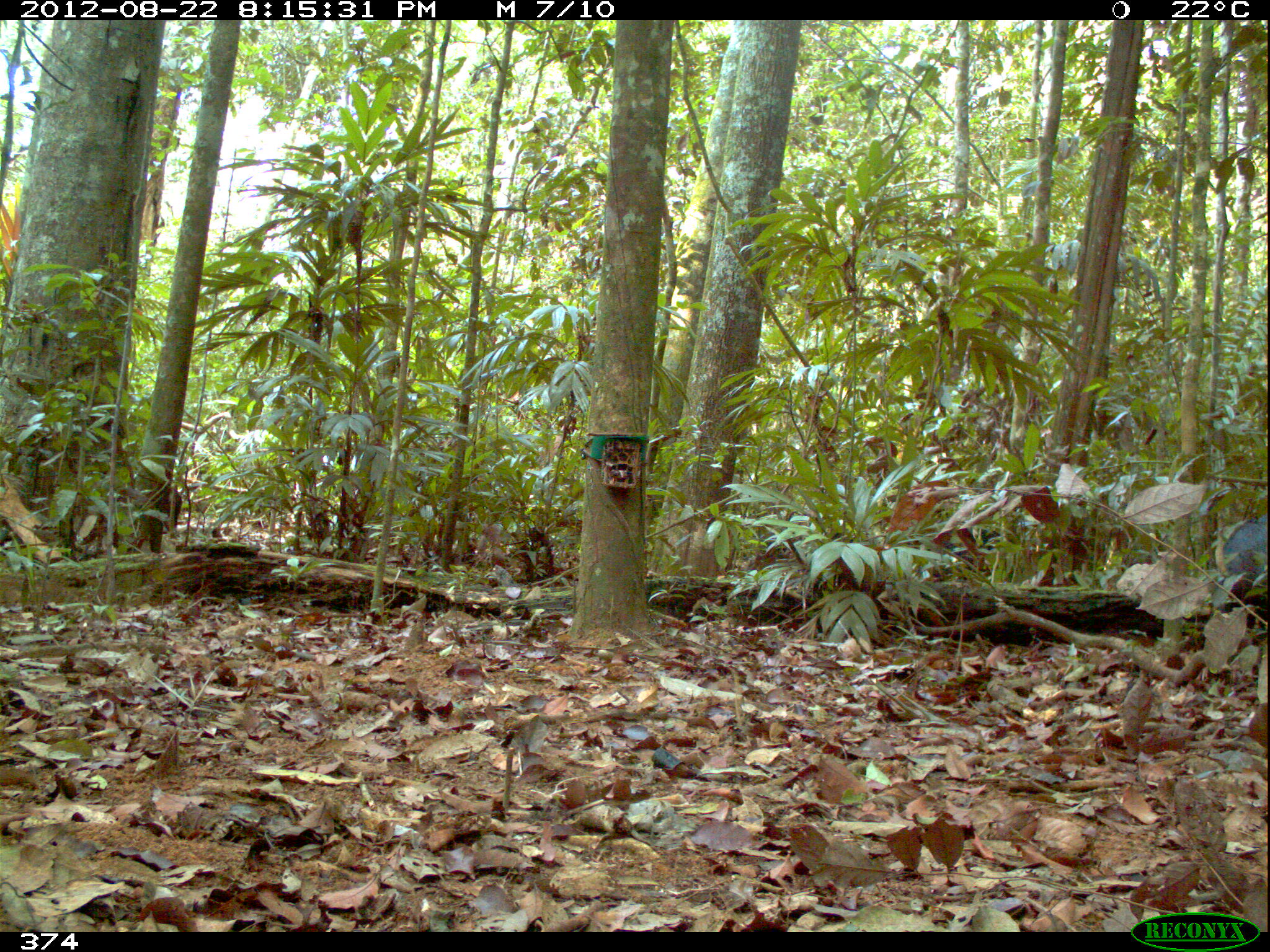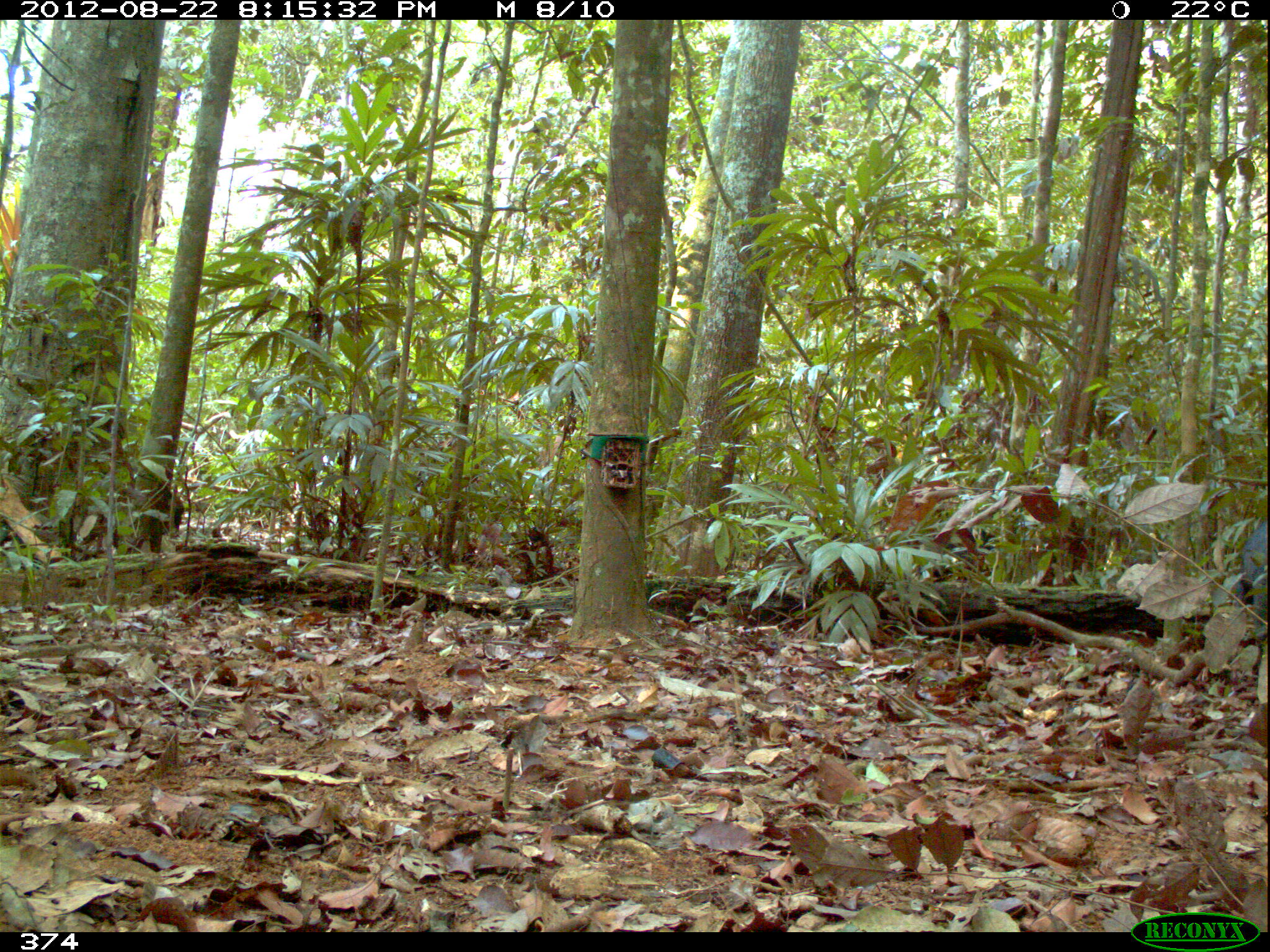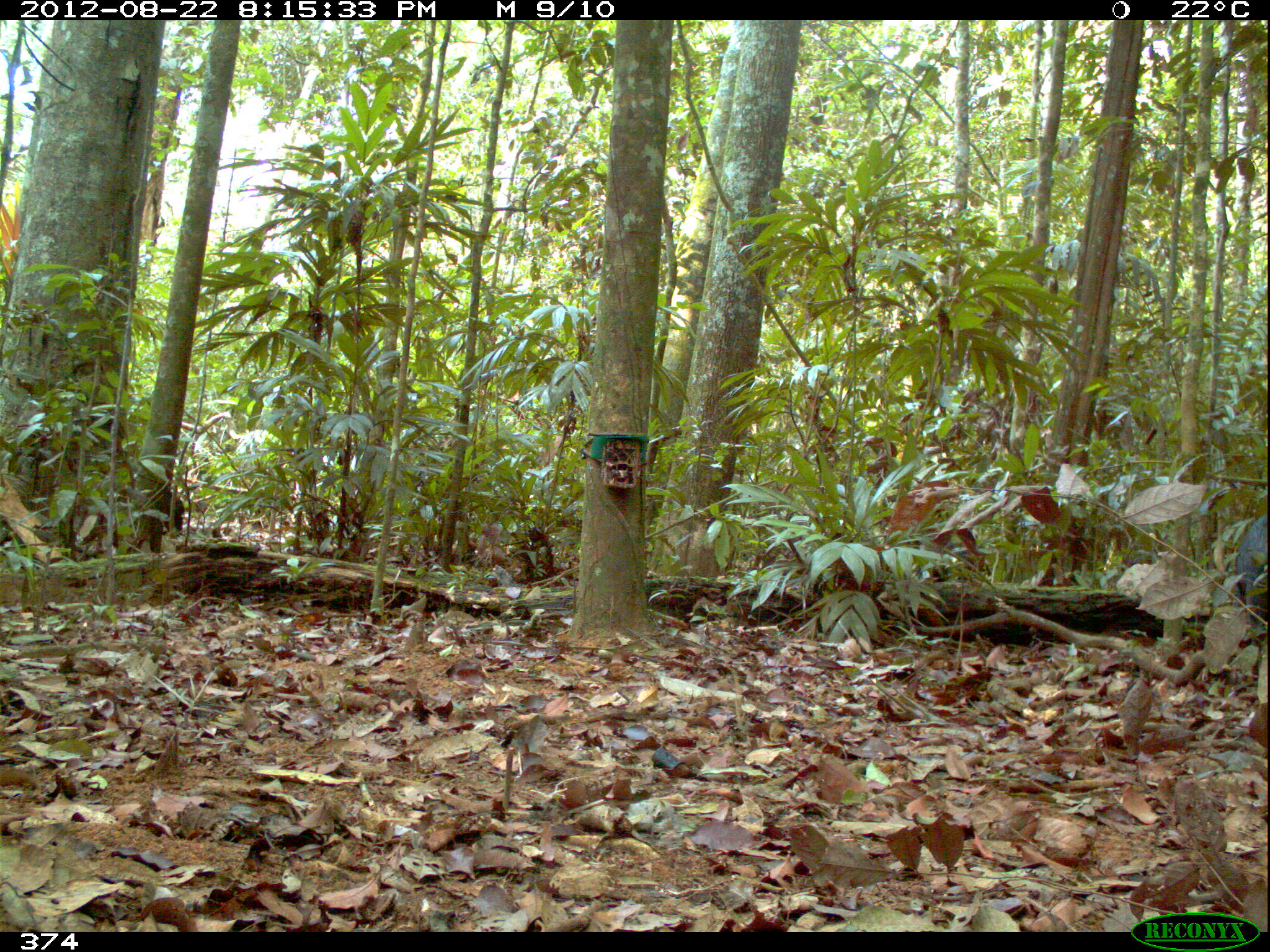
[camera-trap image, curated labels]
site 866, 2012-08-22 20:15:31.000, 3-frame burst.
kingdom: Animalia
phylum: Chordata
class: Mammalia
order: Artiodactyla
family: Tayassuidae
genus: Tayassu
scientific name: Tayassu pecari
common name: white-lipped peccary